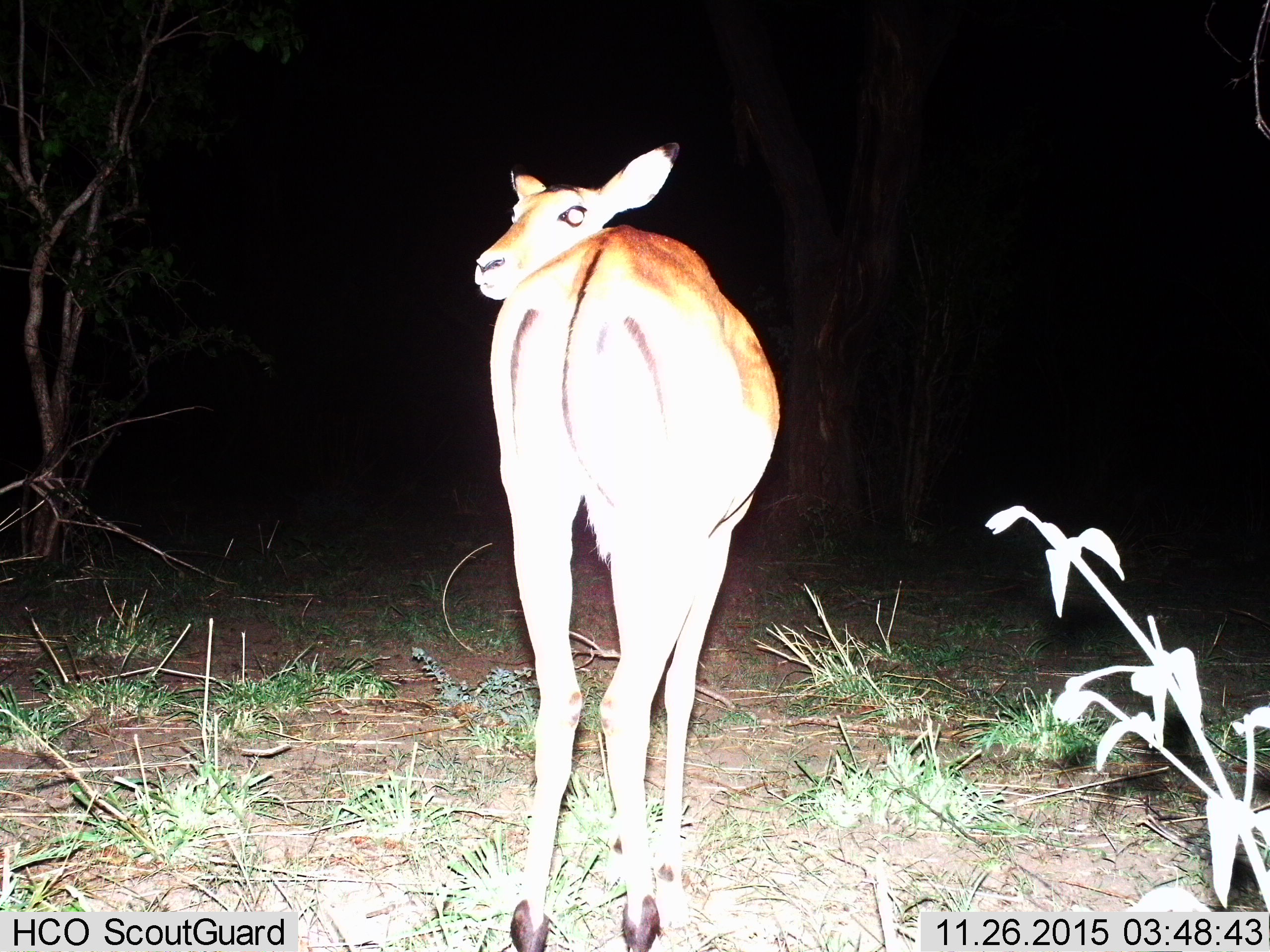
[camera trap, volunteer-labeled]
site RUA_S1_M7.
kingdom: Animalia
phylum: Chordata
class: Mammalia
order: Artiodactyla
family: Bovidae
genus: Aepyceros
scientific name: Aepyceros melampus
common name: impala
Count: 1.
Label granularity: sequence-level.